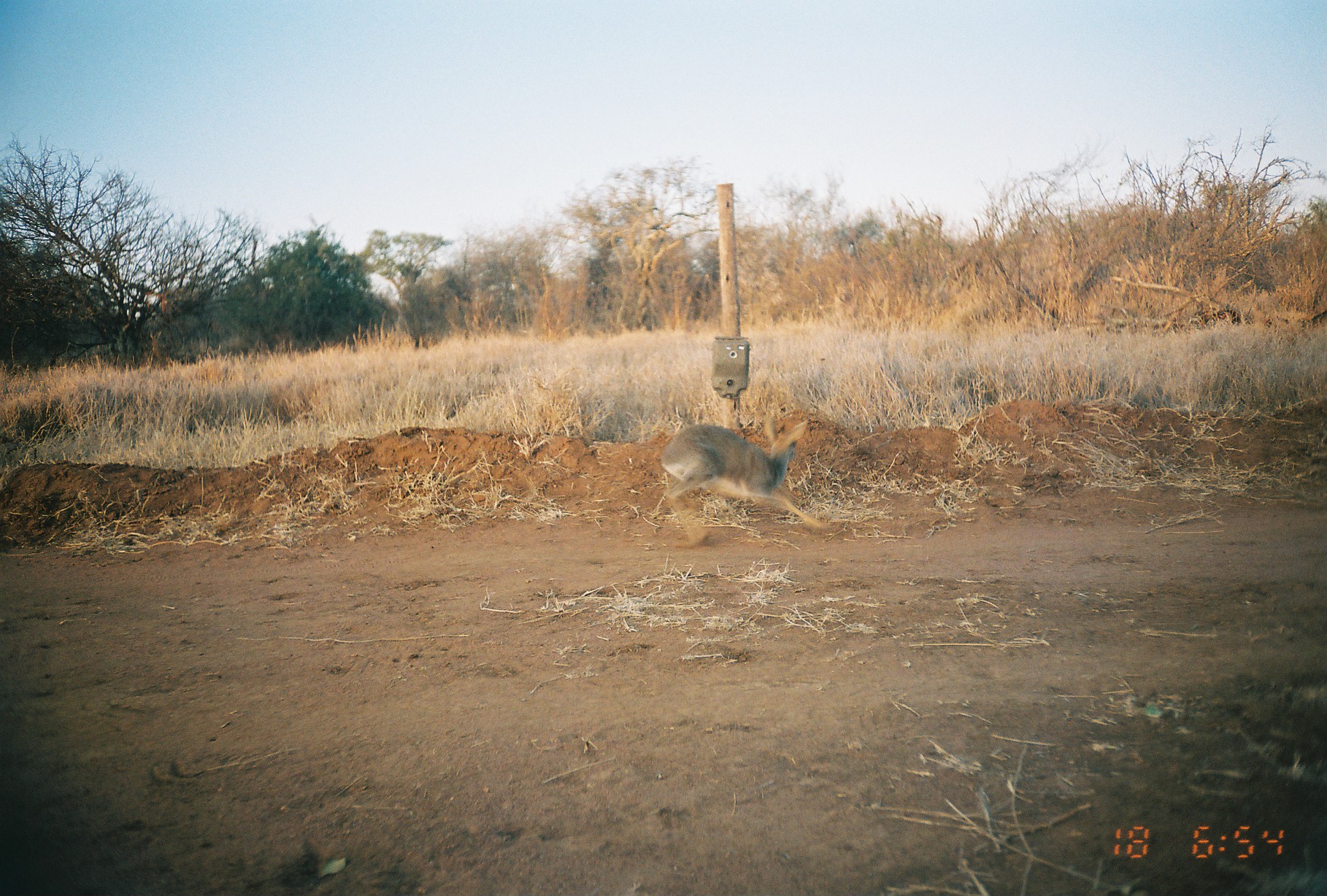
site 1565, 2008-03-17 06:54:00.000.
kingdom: Animalia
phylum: Chordata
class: Mammalia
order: Artiodactyla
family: Bovidae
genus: Madoqua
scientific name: Madoqua guentheri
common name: günther's dik-dik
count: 1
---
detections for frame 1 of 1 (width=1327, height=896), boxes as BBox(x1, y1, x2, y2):
madoqua guentheri: BBox(658, 417, 833, 547)